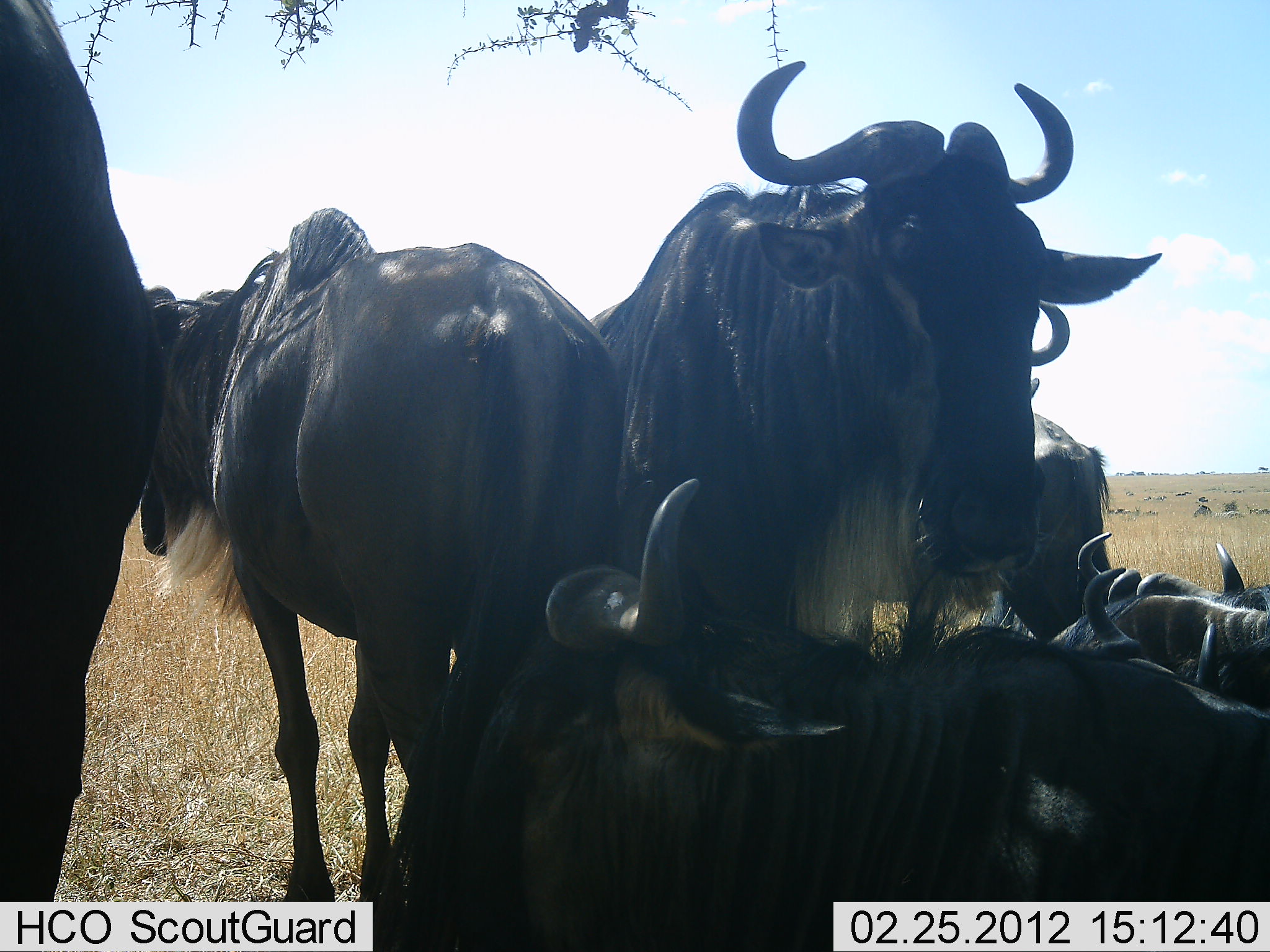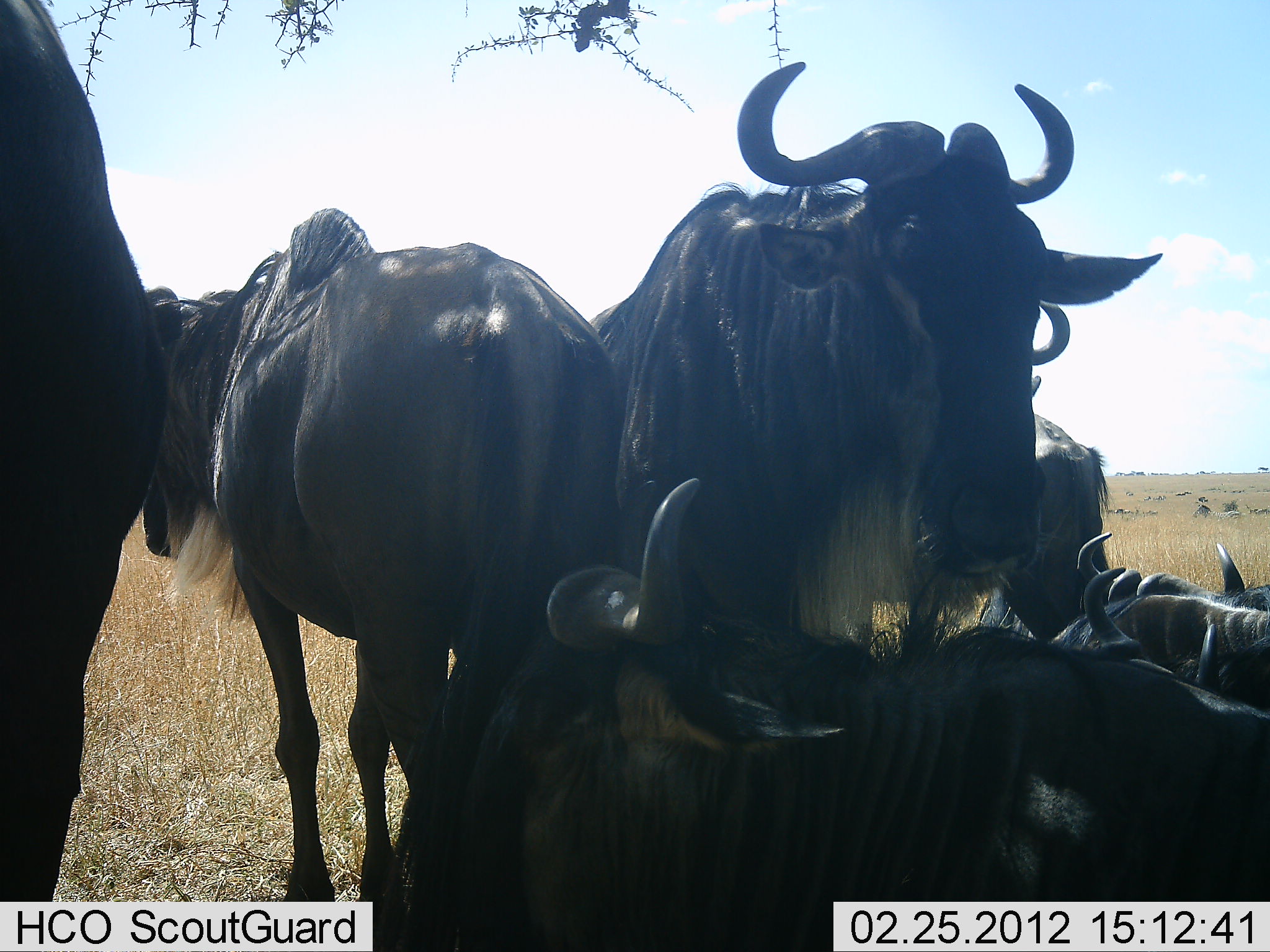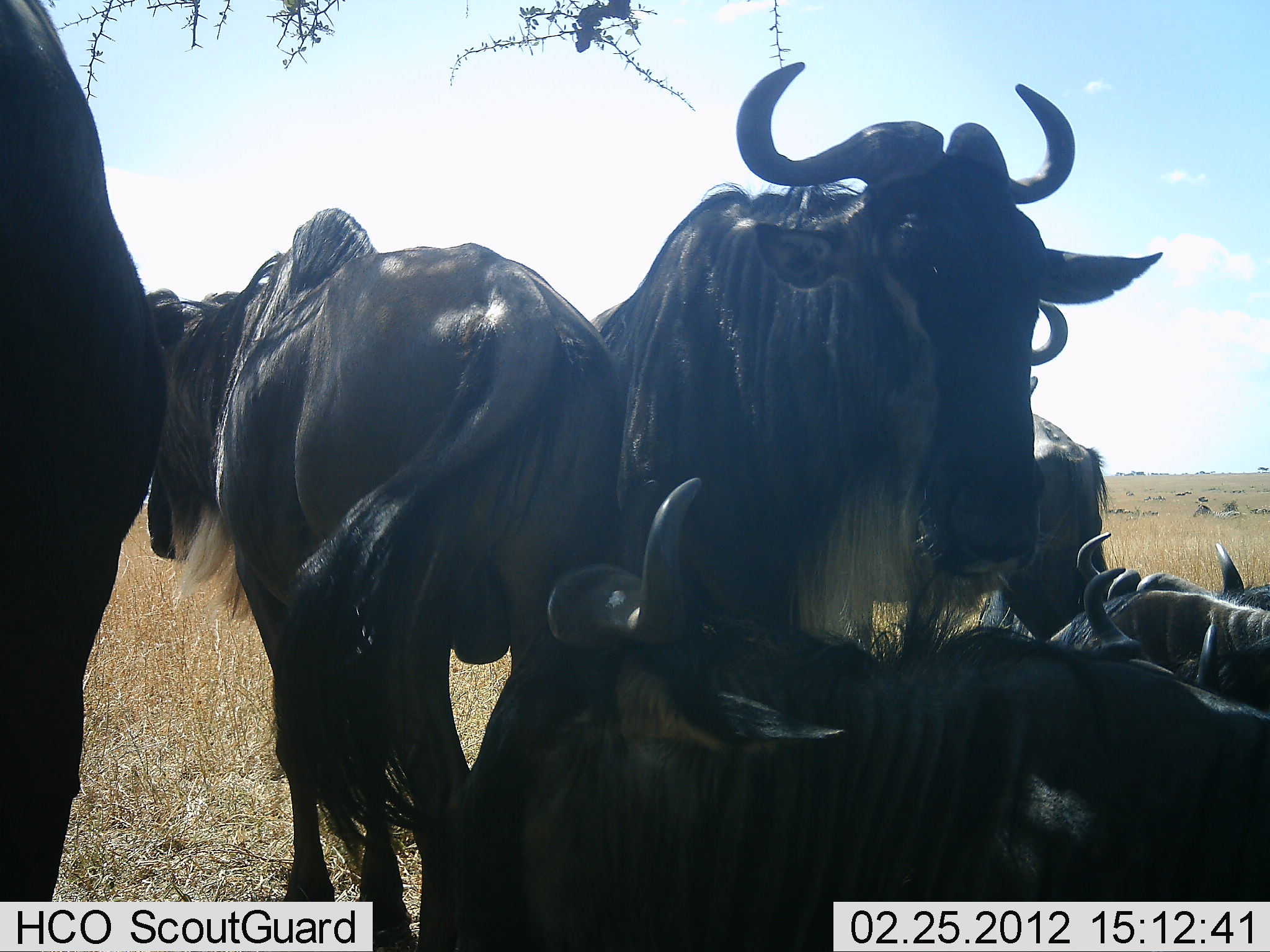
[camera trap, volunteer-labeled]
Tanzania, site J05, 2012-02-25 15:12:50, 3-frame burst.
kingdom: Animalia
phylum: Chordata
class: Mammalia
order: Artiodactyla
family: Bovidae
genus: Connochaetes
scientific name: Connochaetes taurinus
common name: blue wildebeest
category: wildebeest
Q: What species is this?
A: Wildebeest (blue wildebeest) (Connochaetes taurinus).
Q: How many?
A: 7.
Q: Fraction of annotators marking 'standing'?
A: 79%.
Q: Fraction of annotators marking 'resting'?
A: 100%.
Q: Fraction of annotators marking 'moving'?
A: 0%.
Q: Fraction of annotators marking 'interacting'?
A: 7%.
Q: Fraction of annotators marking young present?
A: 0%.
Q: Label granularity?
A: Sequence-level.